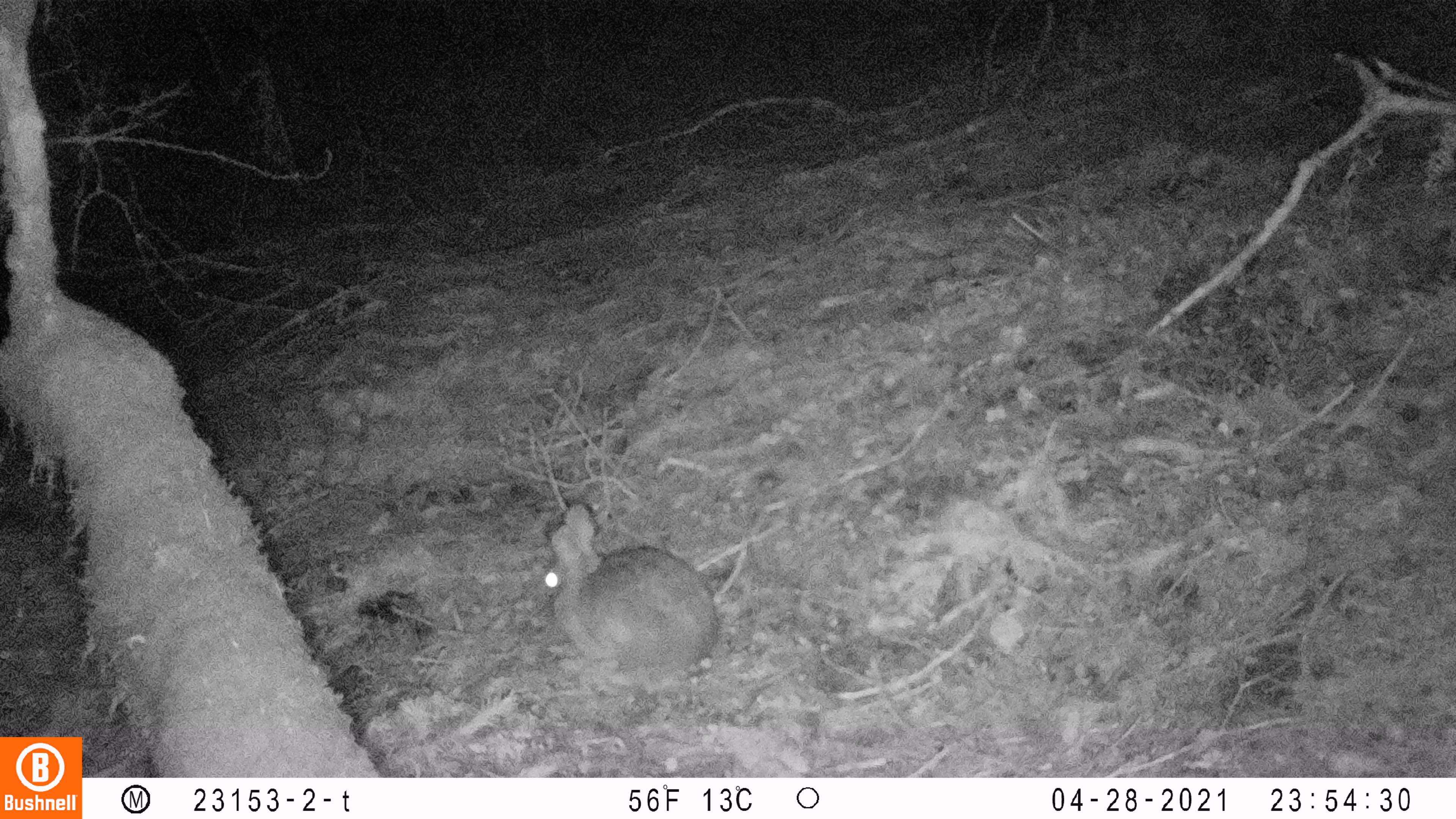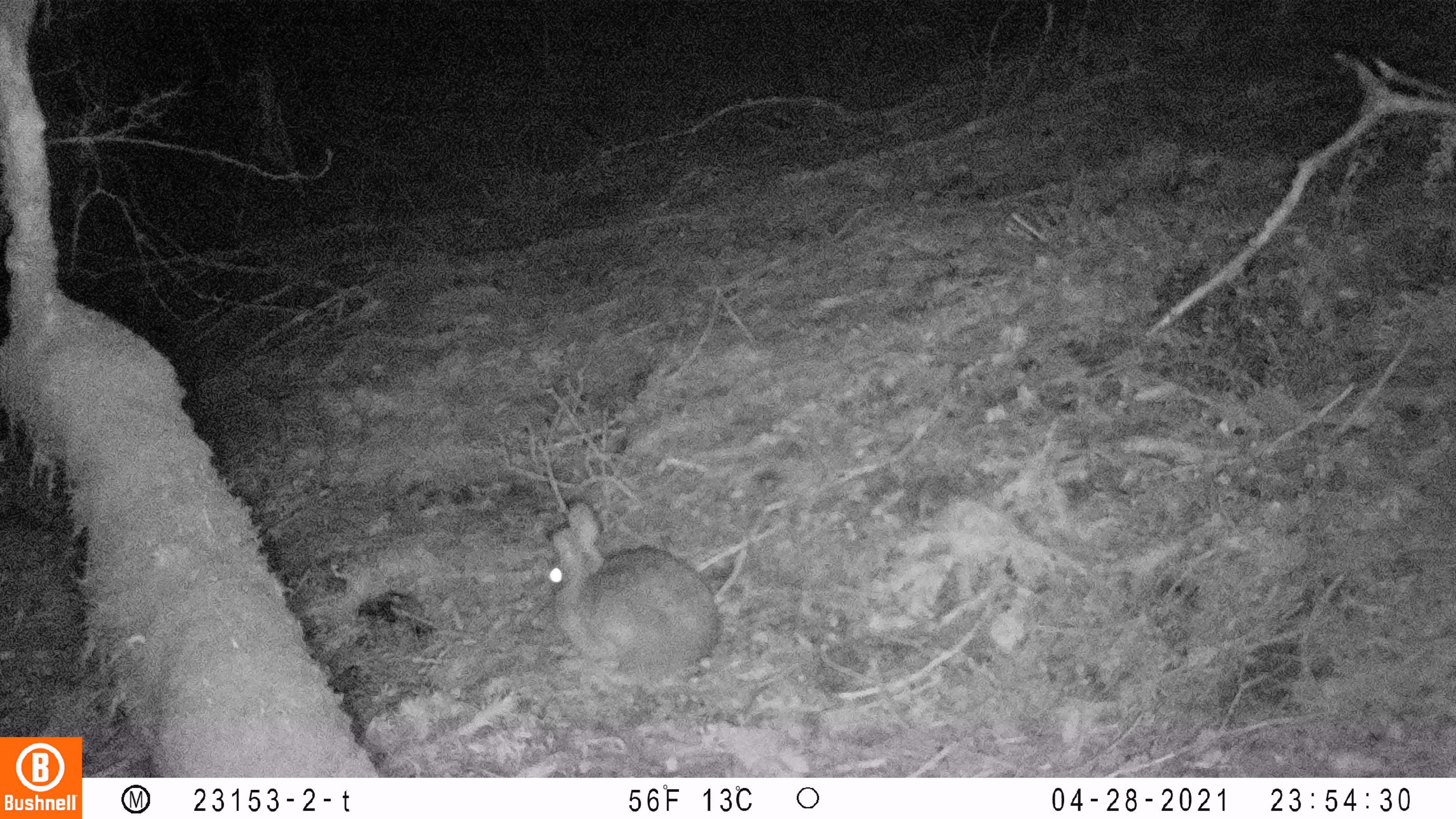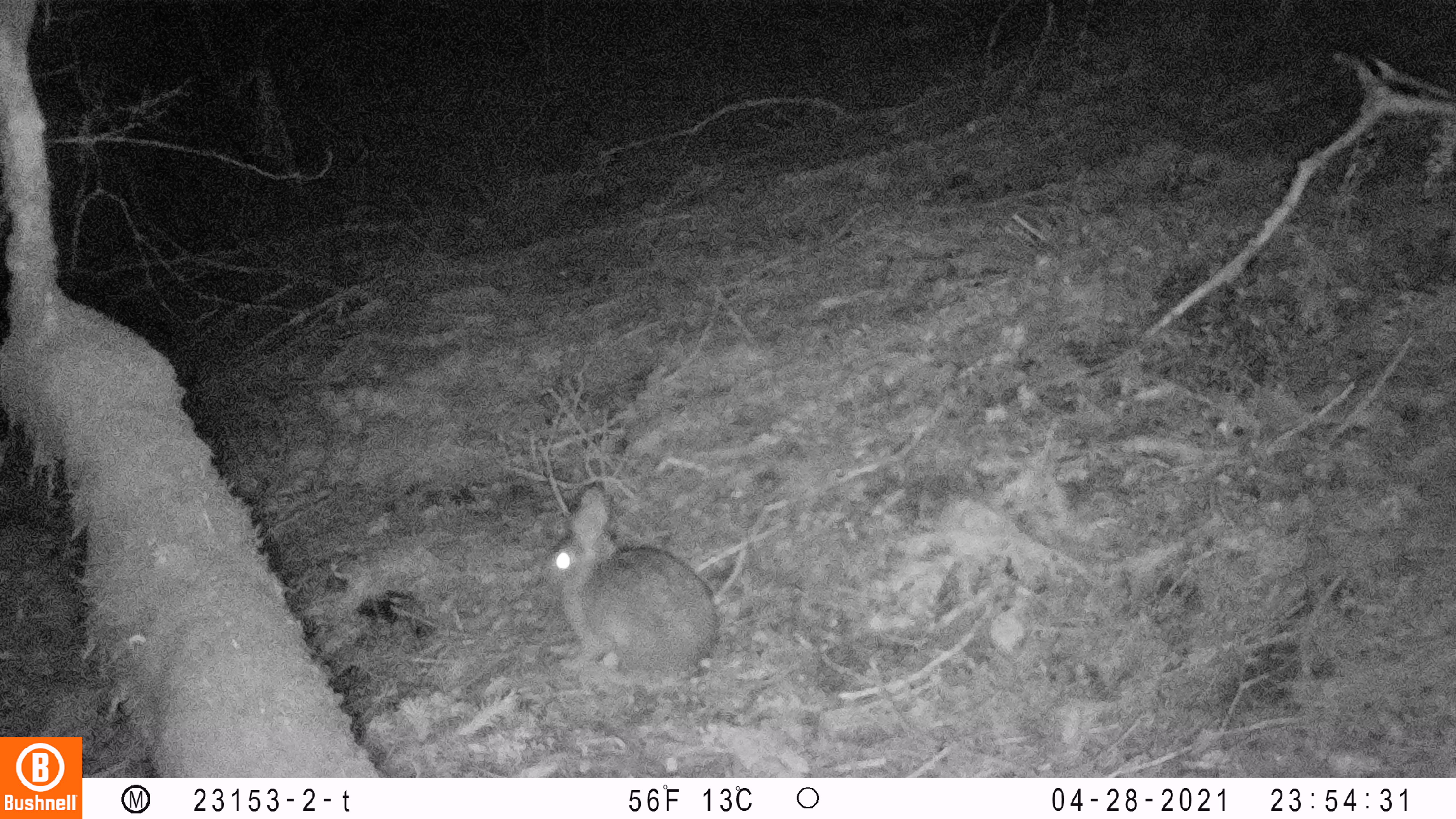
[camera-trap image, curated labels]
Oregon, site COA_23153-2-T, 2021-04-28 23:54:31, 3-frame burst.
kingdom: Animalia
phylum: Chordata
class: Mammalia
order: Lagomorpha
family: Leporidae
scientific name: Leporidae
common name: hares and rabbits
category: leporidae family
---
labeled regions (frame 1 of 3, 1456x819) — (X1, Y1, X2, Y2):
leporidae family: (527, 507, 724, 684)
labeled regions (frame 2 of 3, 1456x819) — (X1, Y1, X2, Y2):
leporidae family: (531, 495, 727, 677)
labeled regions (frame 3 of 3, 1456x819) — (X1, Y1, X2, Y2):
leporidae family: (539, 485, 723, 679)